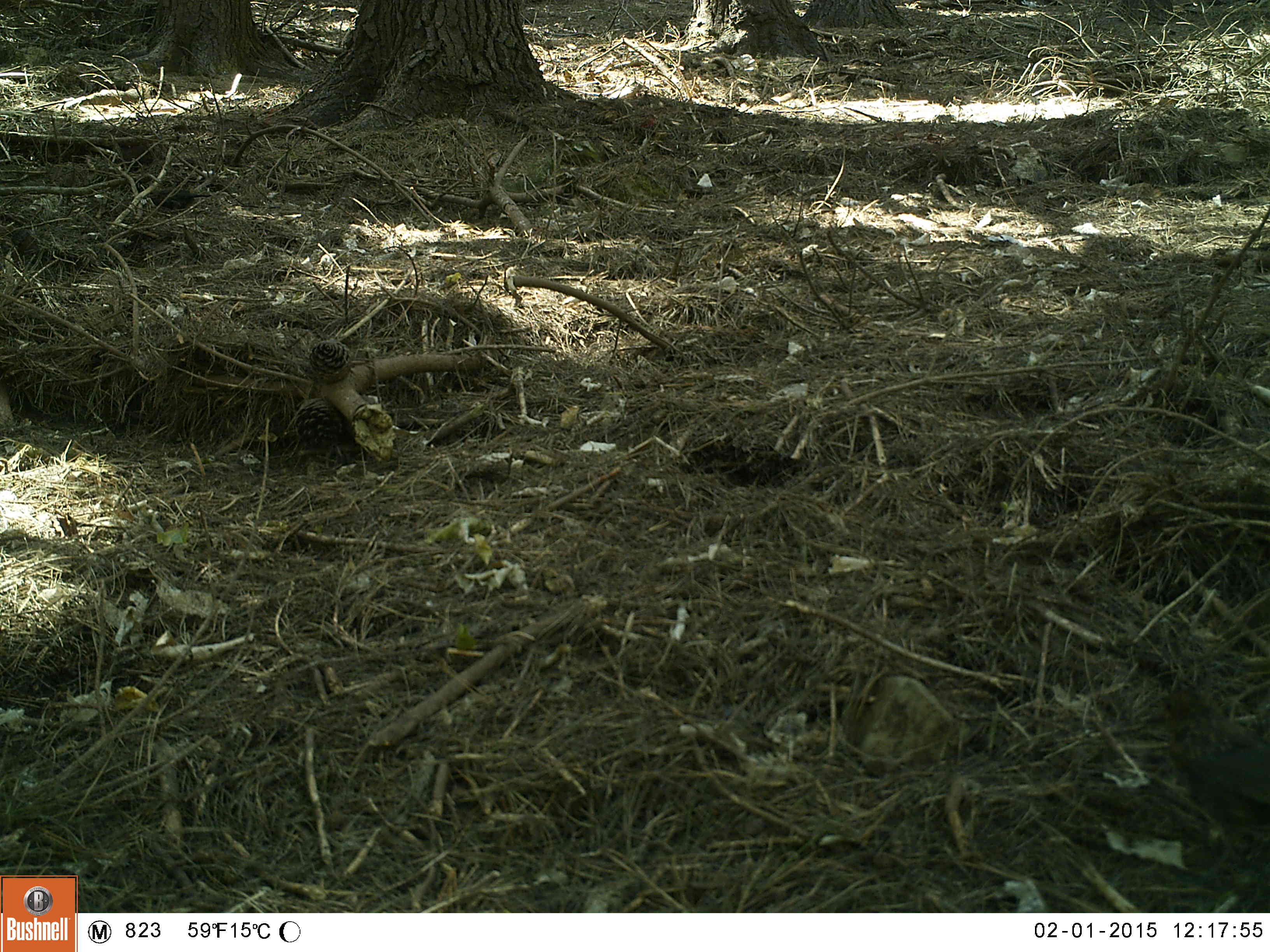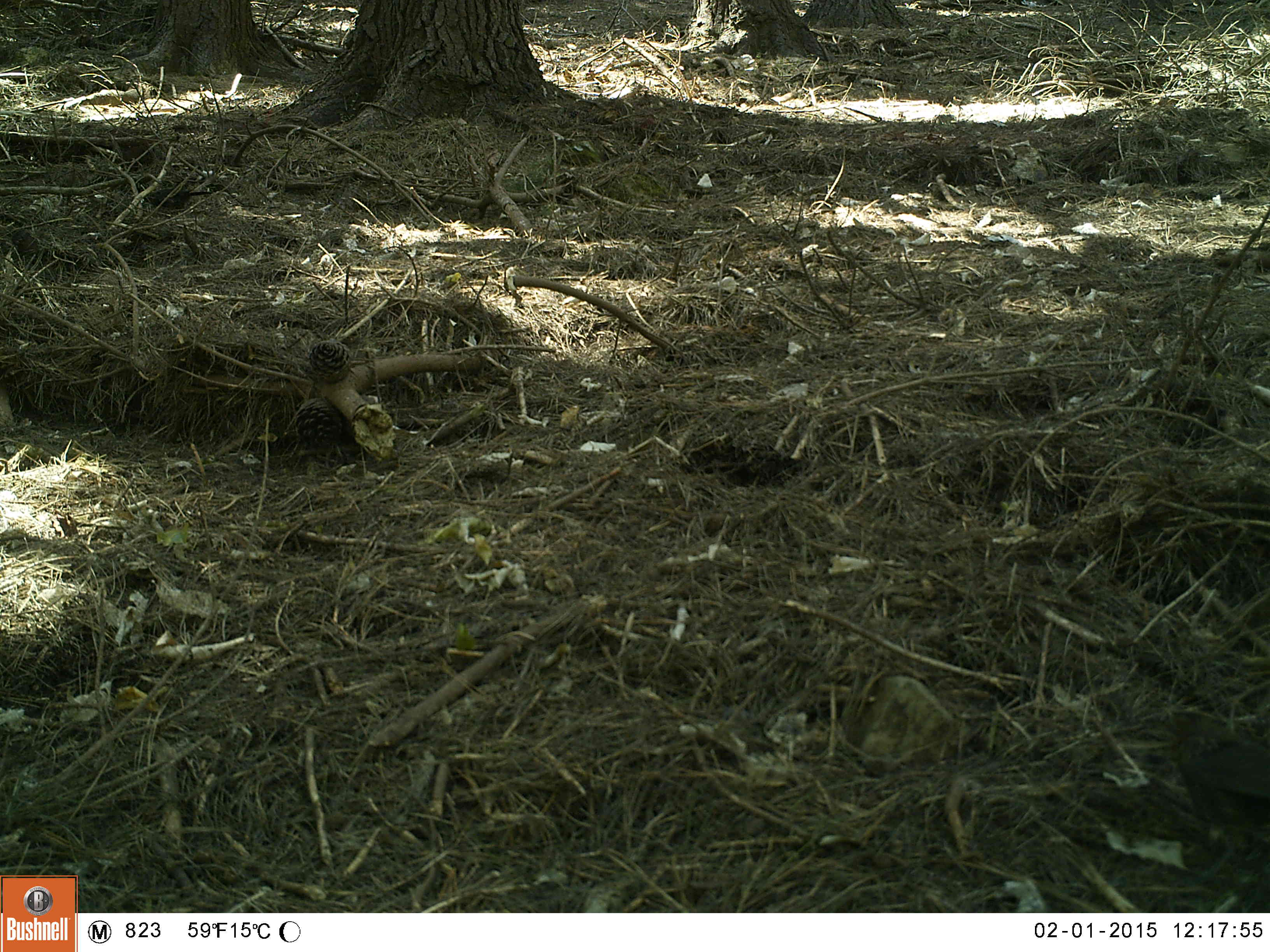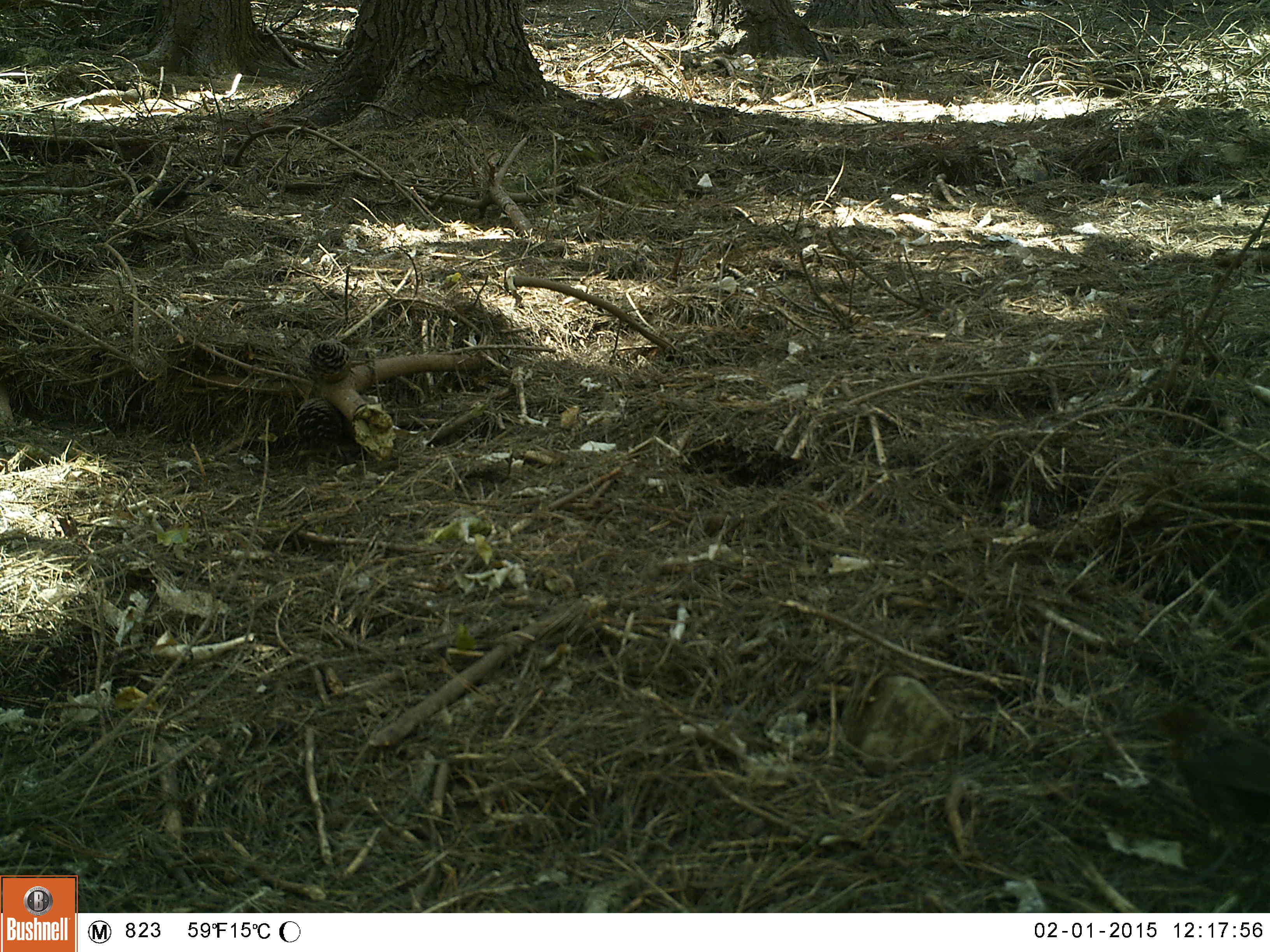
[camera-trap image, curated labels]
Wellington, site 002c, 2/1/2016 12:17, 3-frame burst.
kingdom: Animalia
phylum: Chordata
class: Aves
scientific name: Aves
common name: bird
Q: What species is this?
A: Bird (Aves).